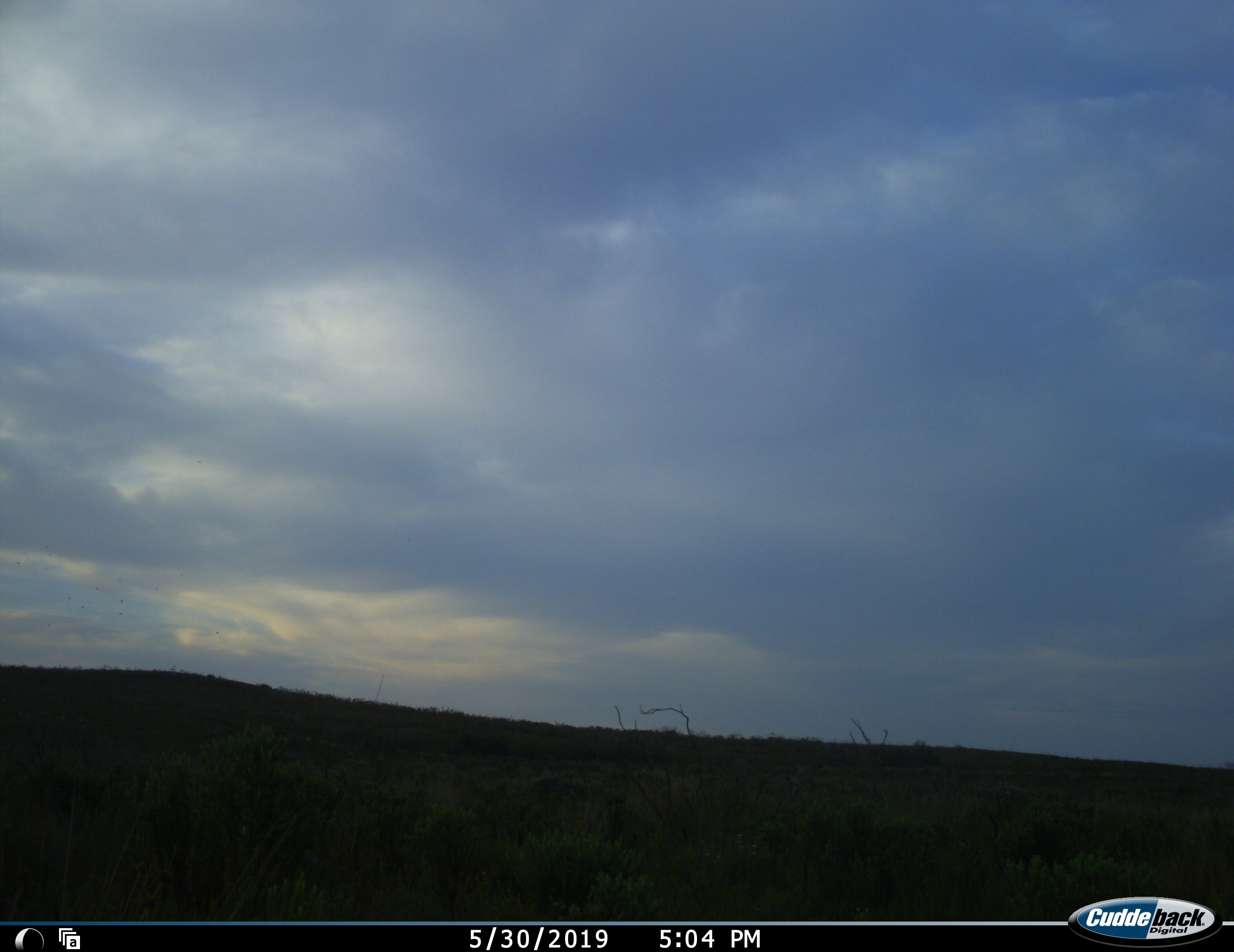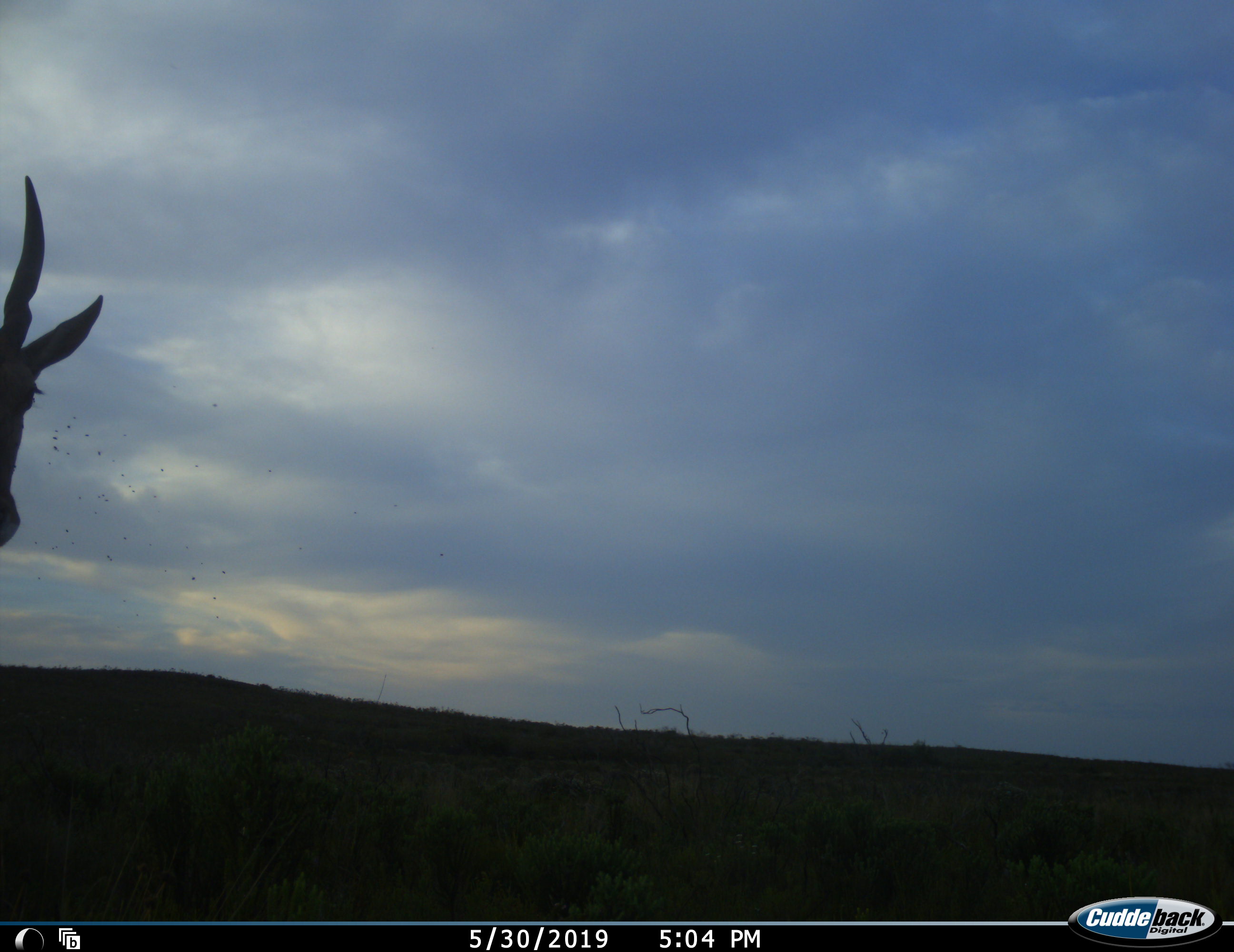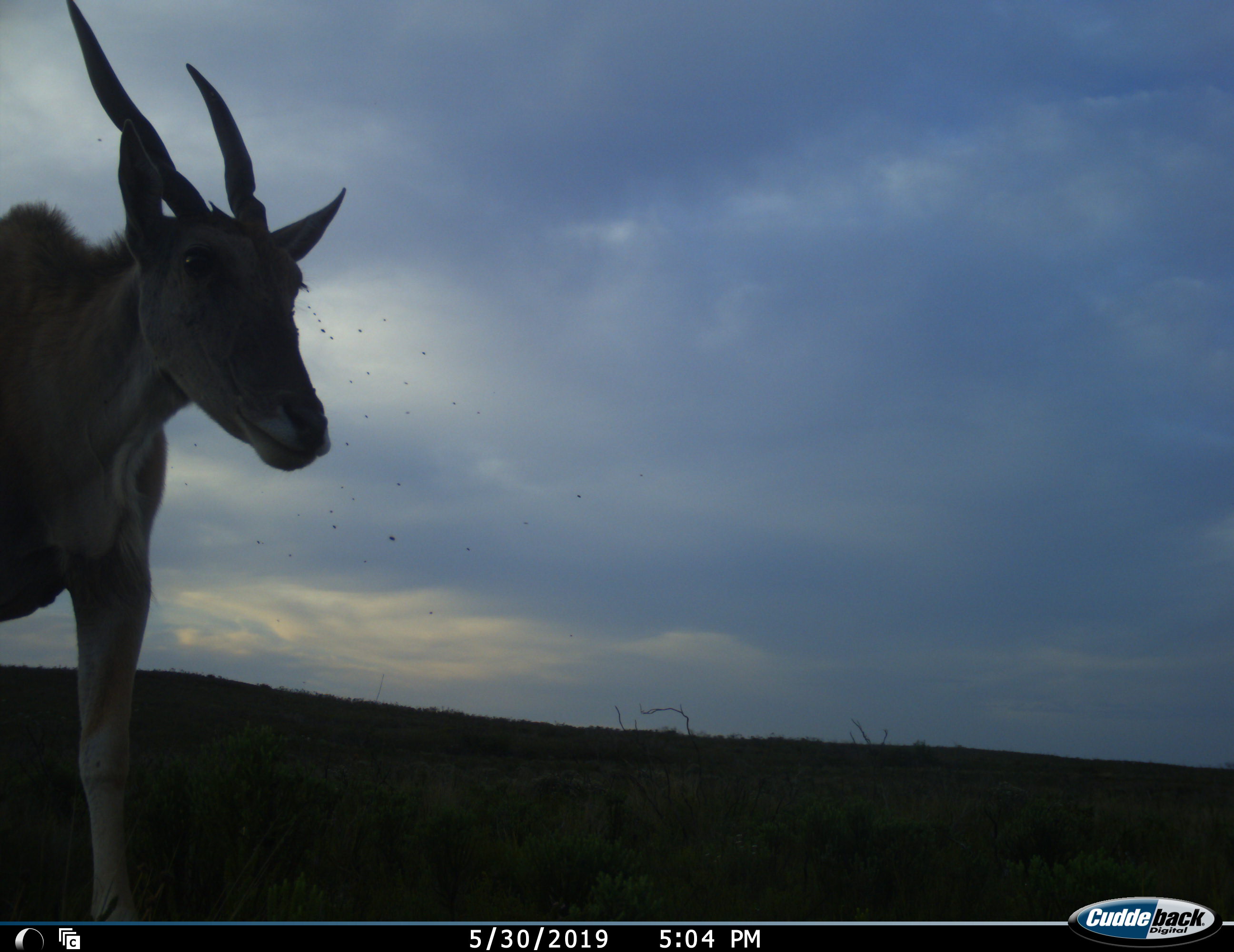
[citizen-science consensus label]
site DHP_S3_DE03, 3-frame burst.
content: unidentified animal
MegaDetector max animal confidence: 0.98